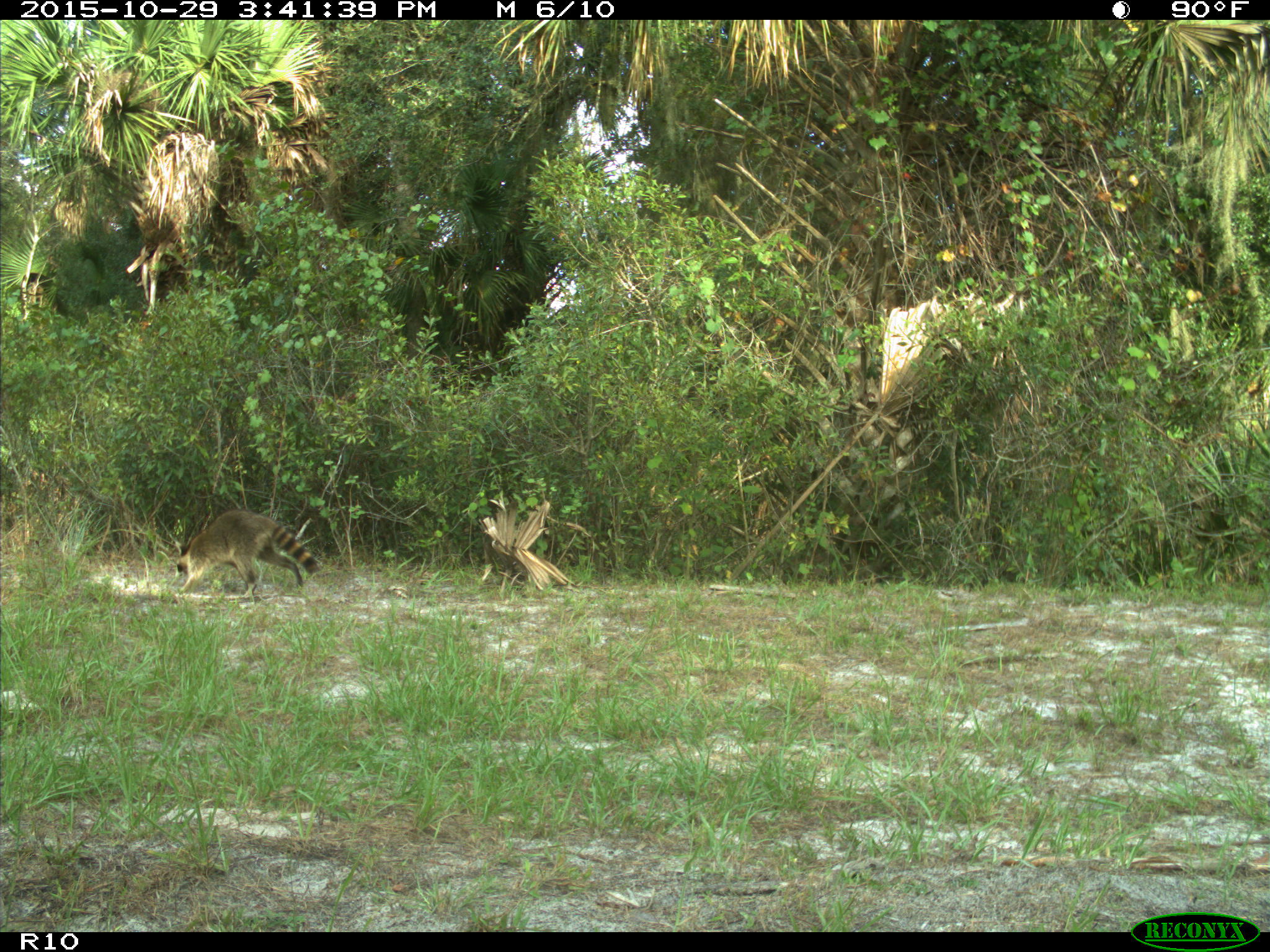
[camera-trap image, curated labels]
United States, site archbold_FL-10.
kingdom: Animalia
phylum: Chordata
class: Mammalia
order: Carnivora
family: Procyonidae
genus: Procyon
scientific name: Procyon lotor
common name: common raccoon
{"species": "Procyon lotor (common raccoon)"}